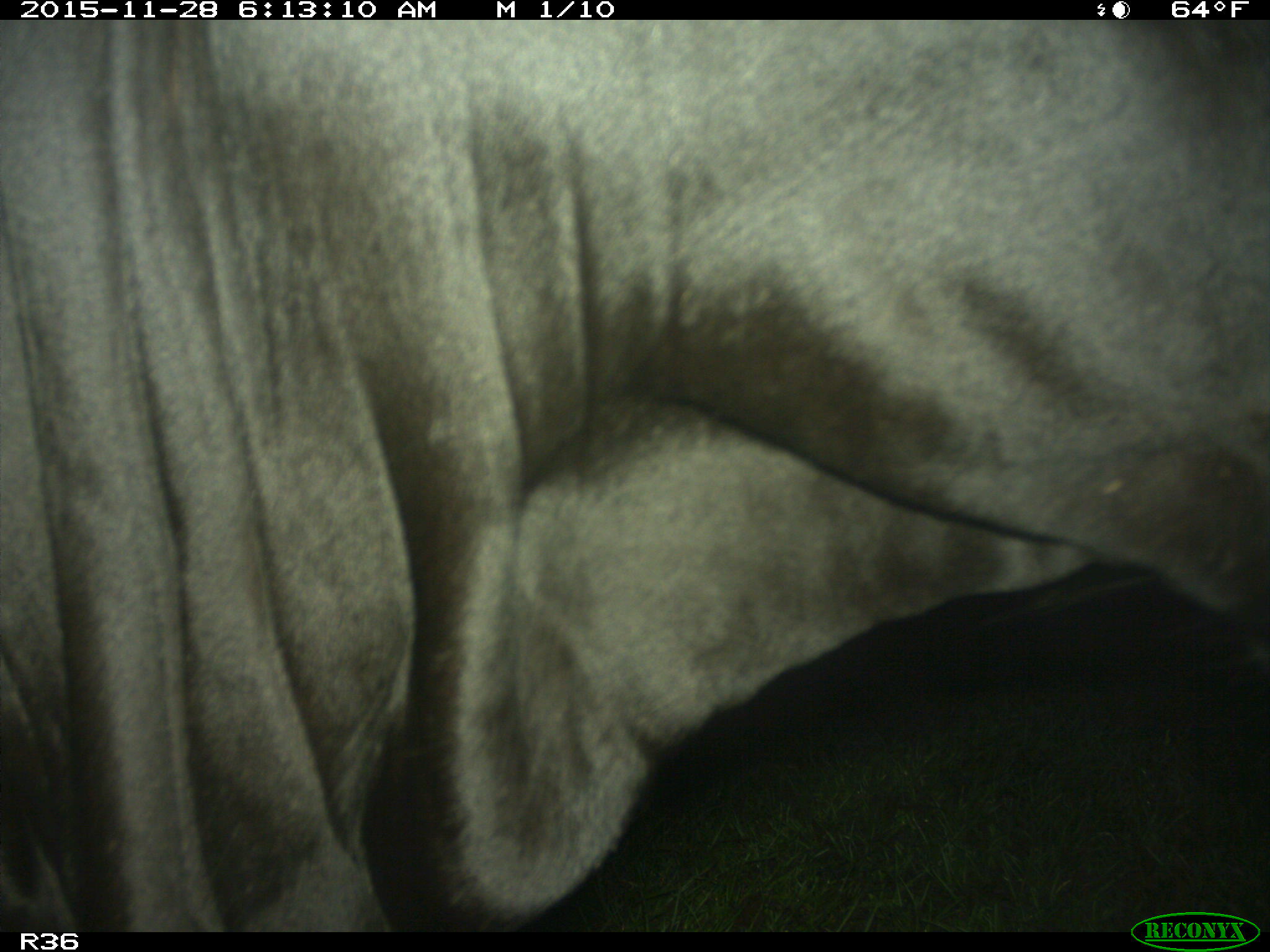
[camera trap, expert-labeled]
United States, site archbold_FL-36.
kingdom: Animalia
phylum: Chordata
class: Mammalia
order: Artiodactyla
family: Bovidae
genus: Bos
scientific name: Bos taurus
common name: domestic cow